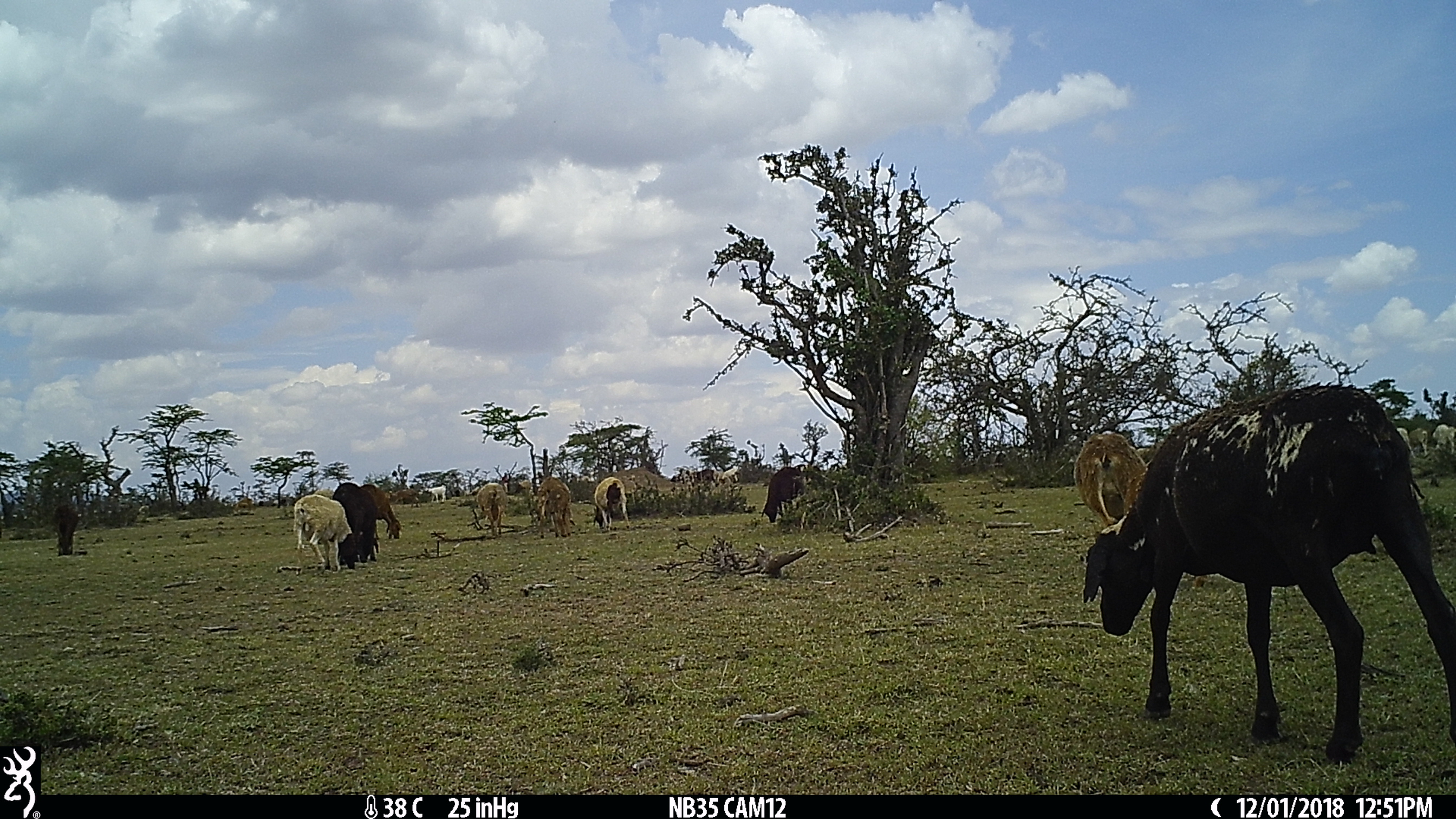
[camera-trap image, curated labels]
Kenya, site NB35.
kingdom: Animalia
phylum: Chordata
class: Mammalia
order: Artiodactyla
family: Bovidae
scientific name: Bovidae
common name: sheep or goat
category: shoat